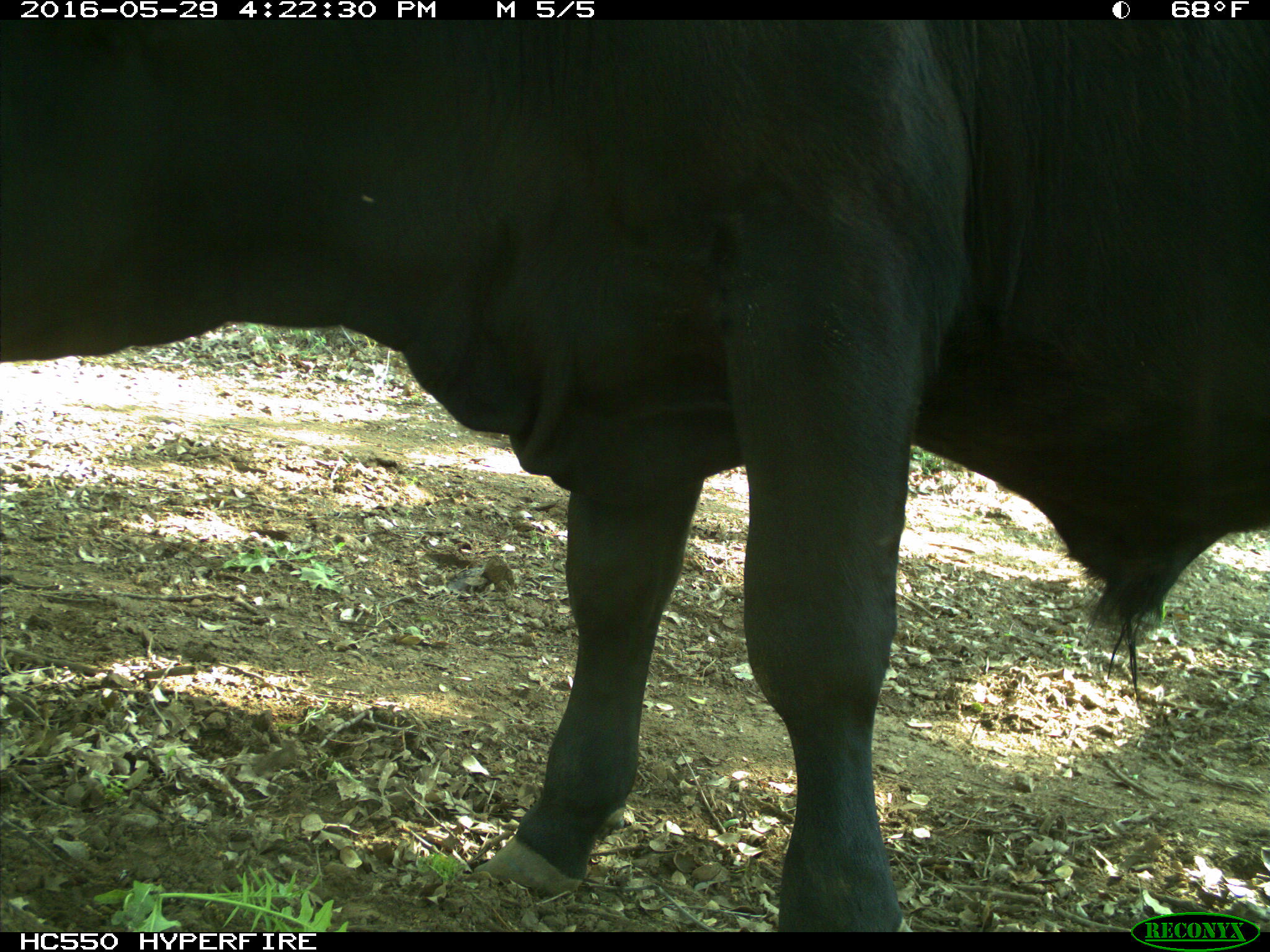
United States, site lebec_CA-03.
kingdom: Animalia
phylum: Chordata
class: Mammalia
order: Artiodactyla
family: Bovidae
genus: Bos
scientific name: Bos taurus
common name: domestic cow